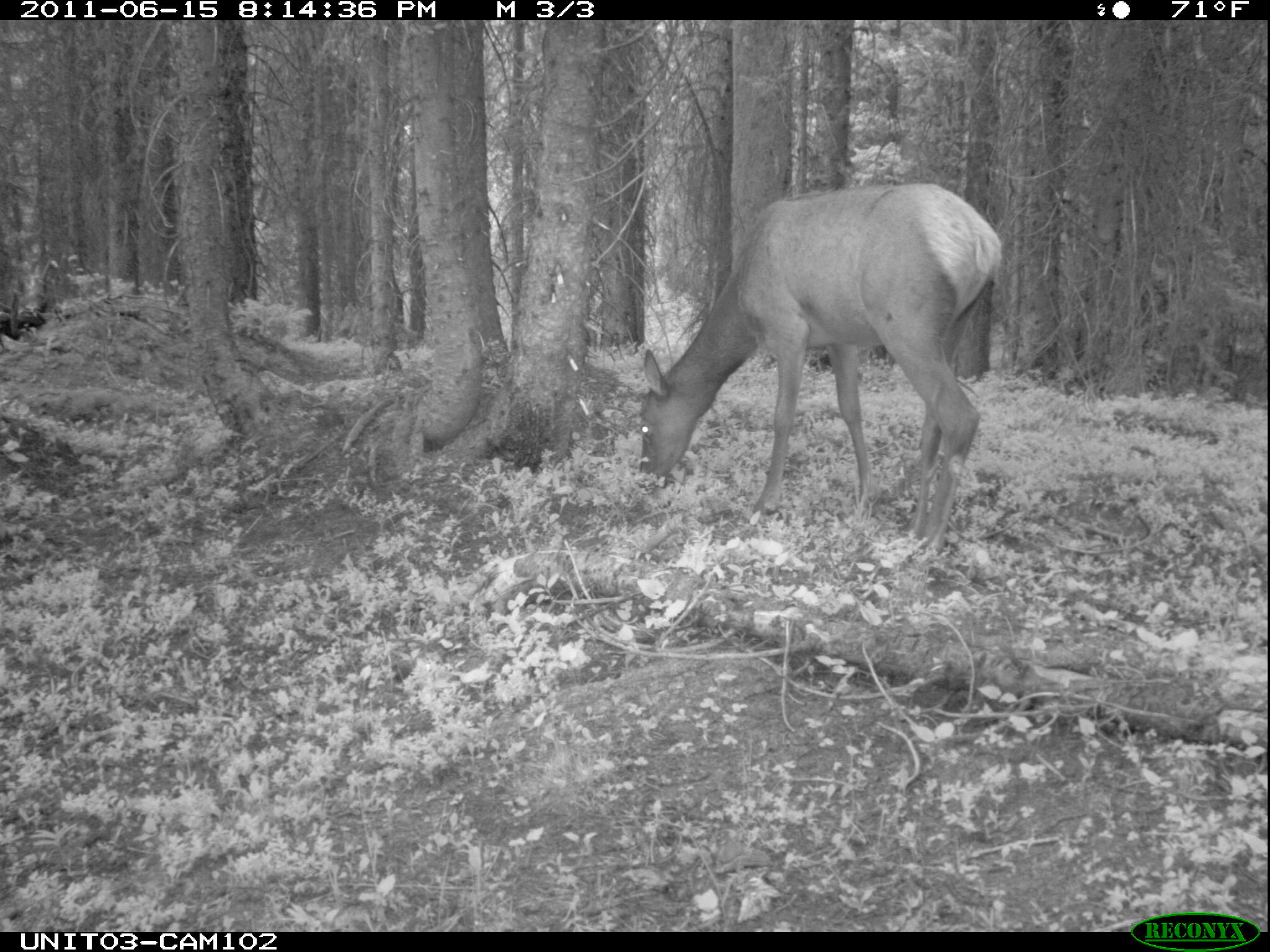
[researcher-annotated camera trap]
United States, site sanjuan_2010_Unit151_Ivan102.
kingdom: Animalia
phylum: Chordata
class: Mammalia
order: Artiodactyla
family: Cervidae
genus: Cervus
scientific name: Cervus elaphus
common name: red deer